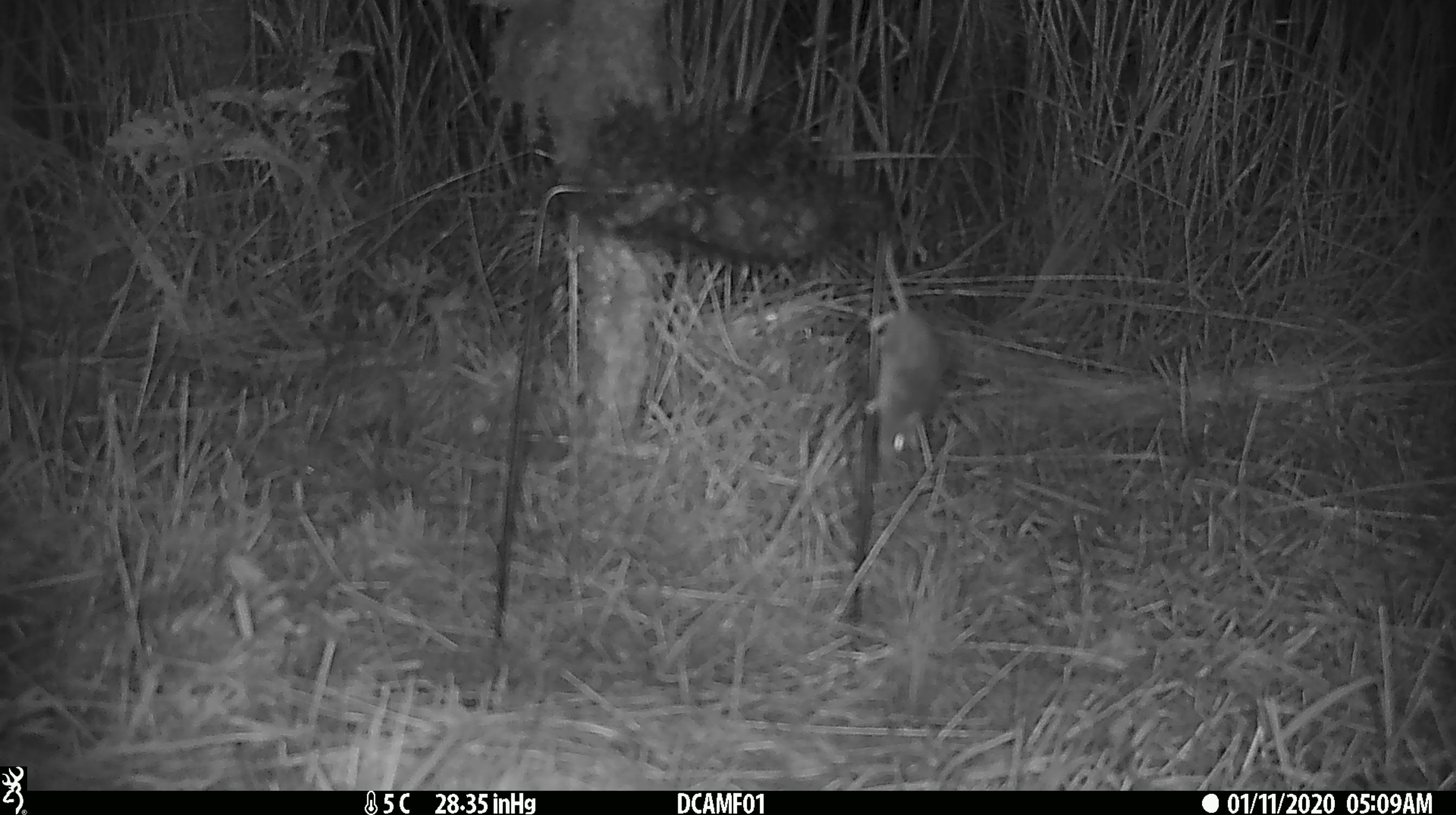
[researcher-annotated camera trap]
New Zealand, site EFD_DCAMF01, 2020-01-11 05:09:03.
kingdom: Animalia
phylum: Chordata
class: Mammalia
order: Rodentia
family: Muridae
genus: Mus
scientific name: Mus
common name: mouse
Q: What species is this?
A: Mouse (Mus).